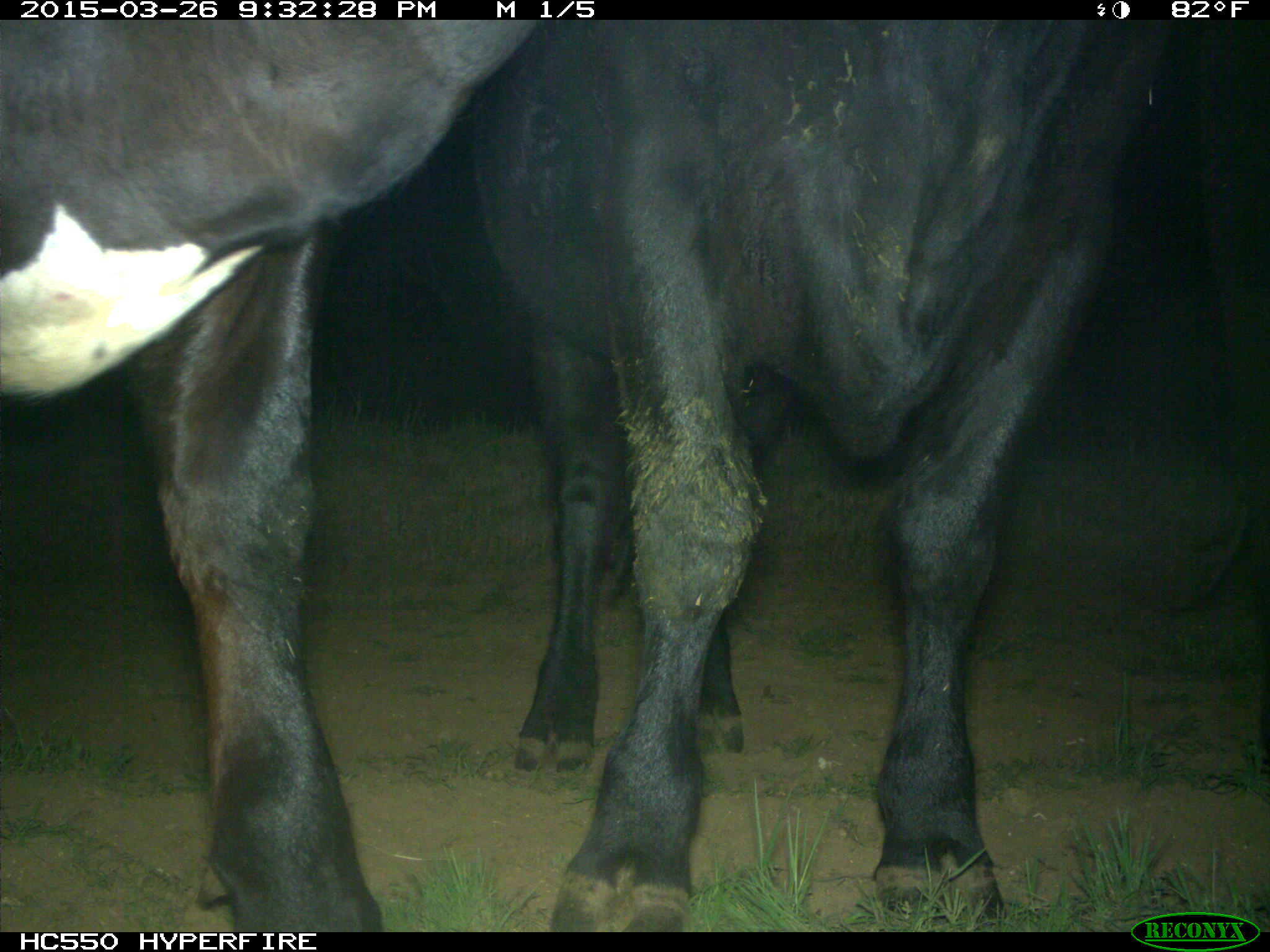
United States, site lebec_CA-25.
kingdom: Animalia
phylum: Chordata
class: Mammalia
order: Artiodactyla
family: Bovidae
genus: Bos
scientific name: Bos taurus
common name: domestic cow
Bos taurus (domestic cow).